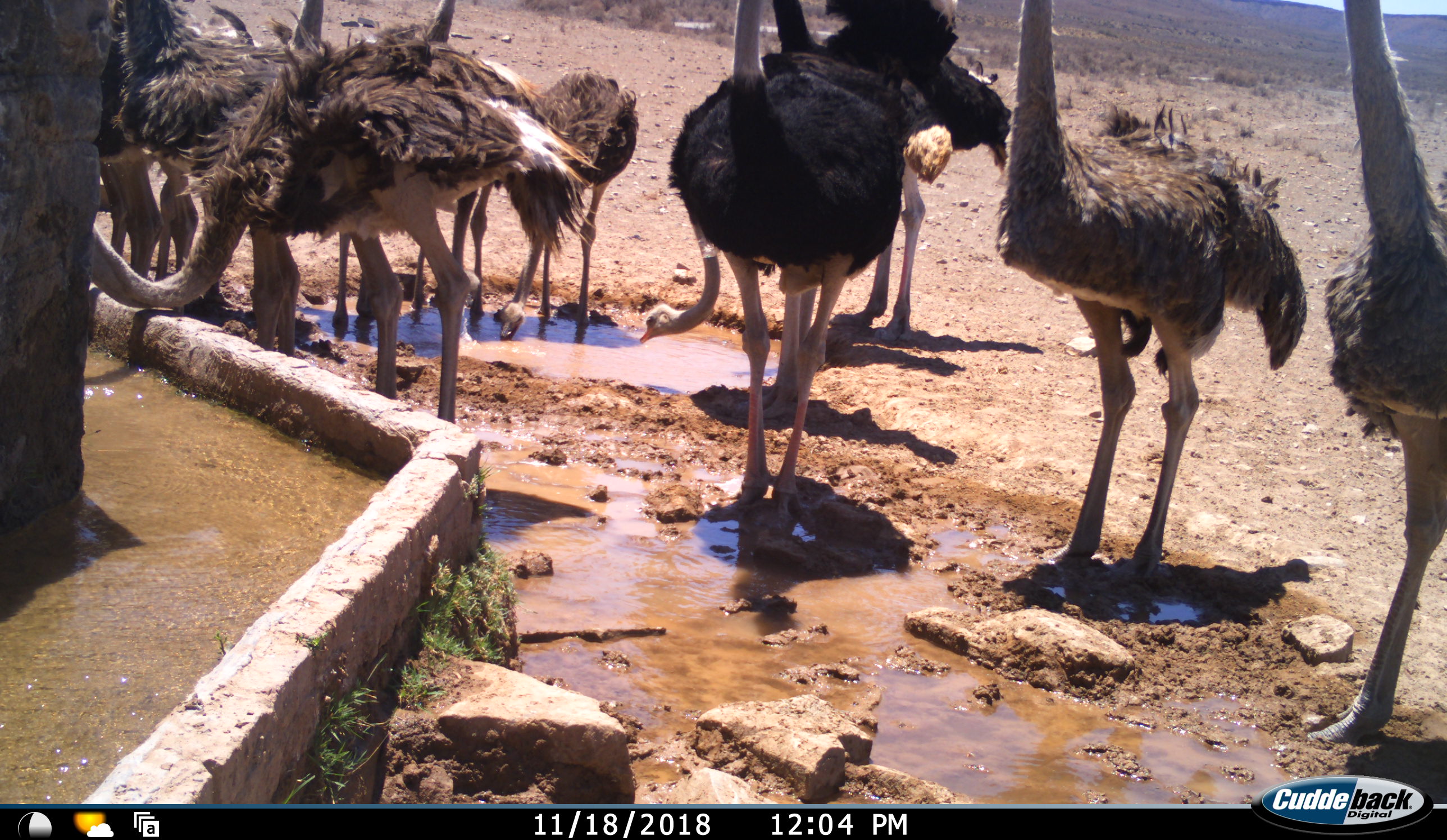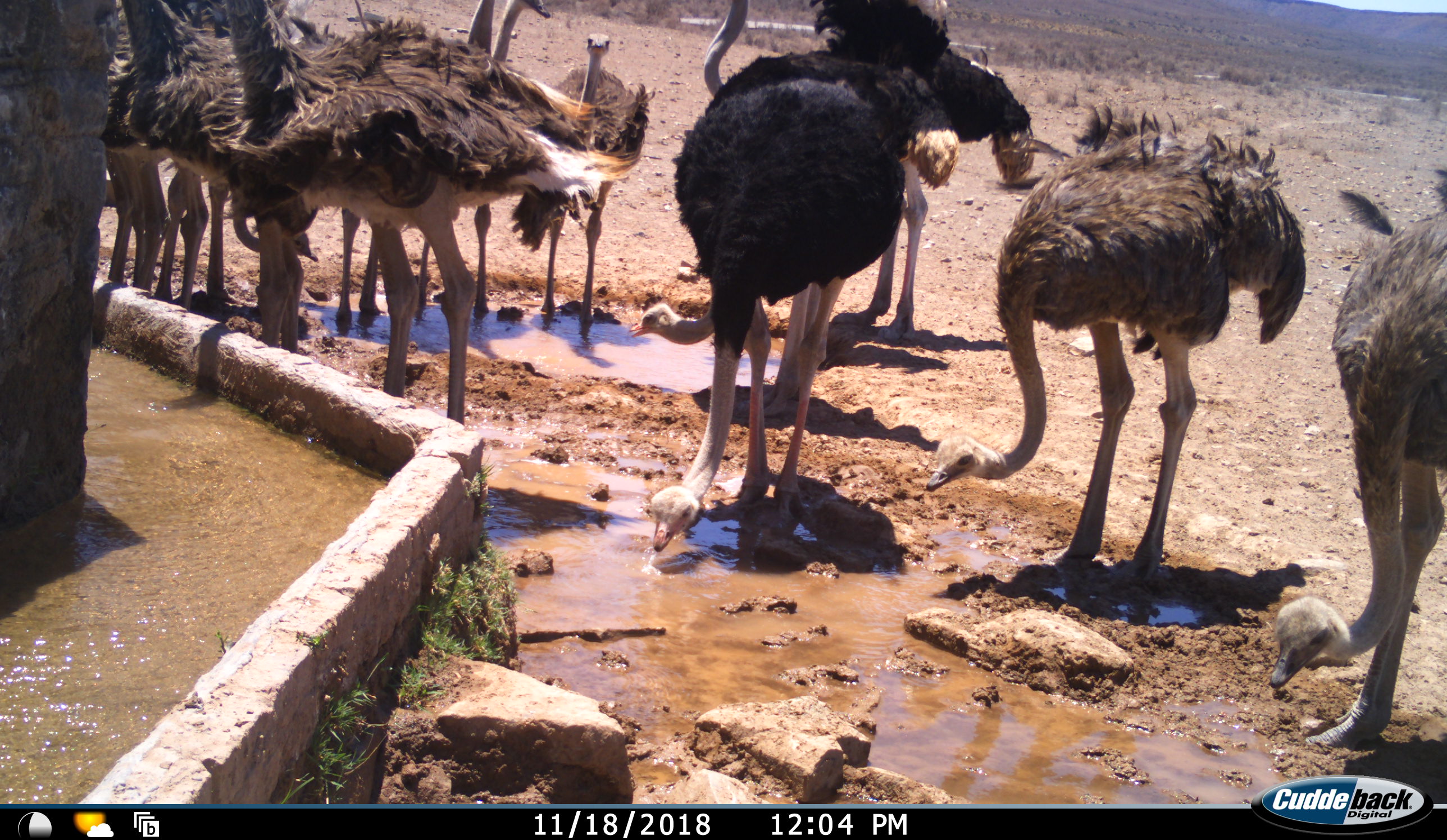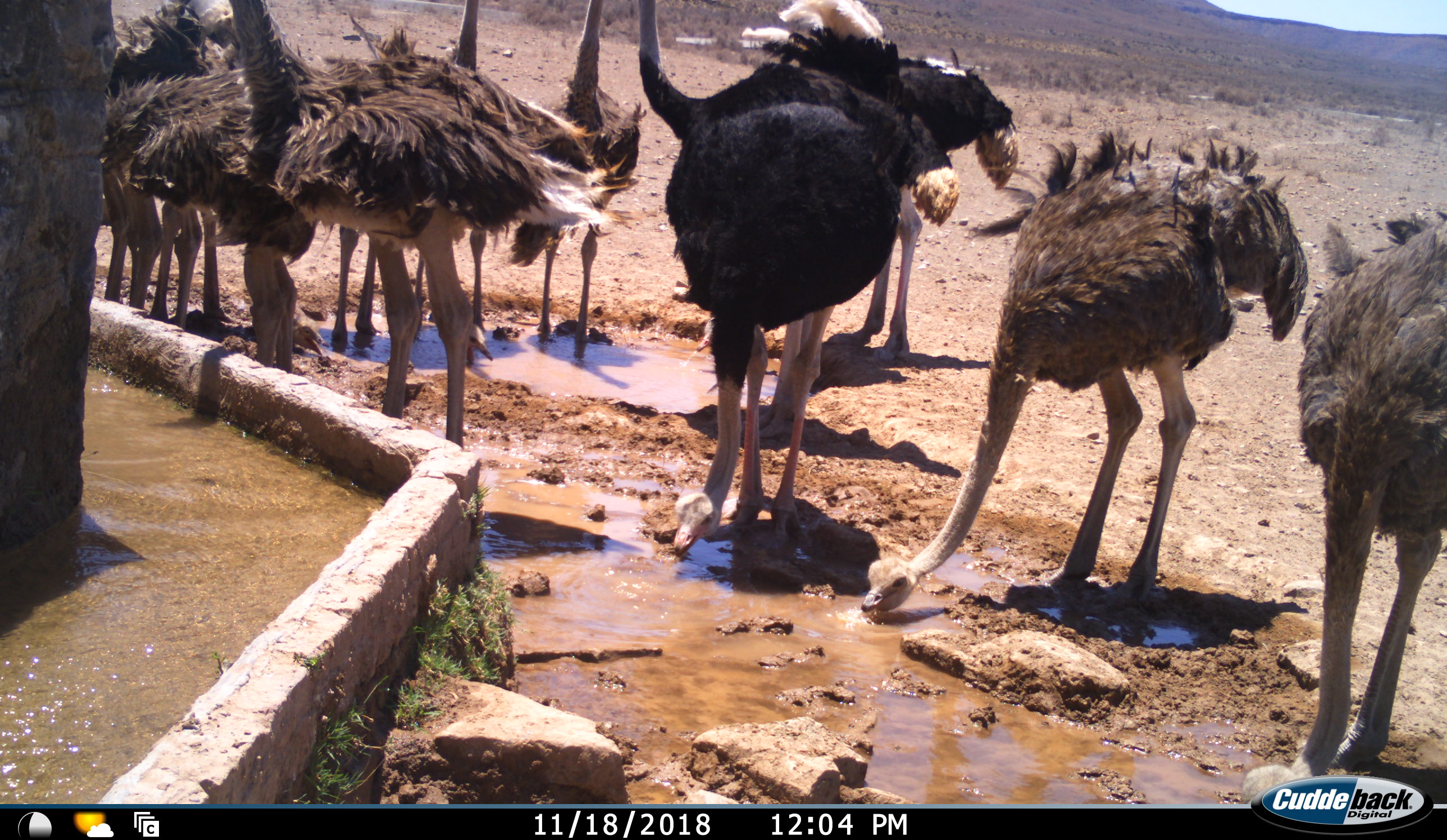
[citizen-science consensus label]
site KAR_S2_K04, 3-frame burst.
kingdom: Animalia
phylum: Chordata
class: Aves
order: Struthioniformes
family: Struthionidae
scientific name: Struthionidae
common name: ostrich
Ostrich (Struthionidae), count 11-50. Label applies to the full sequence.